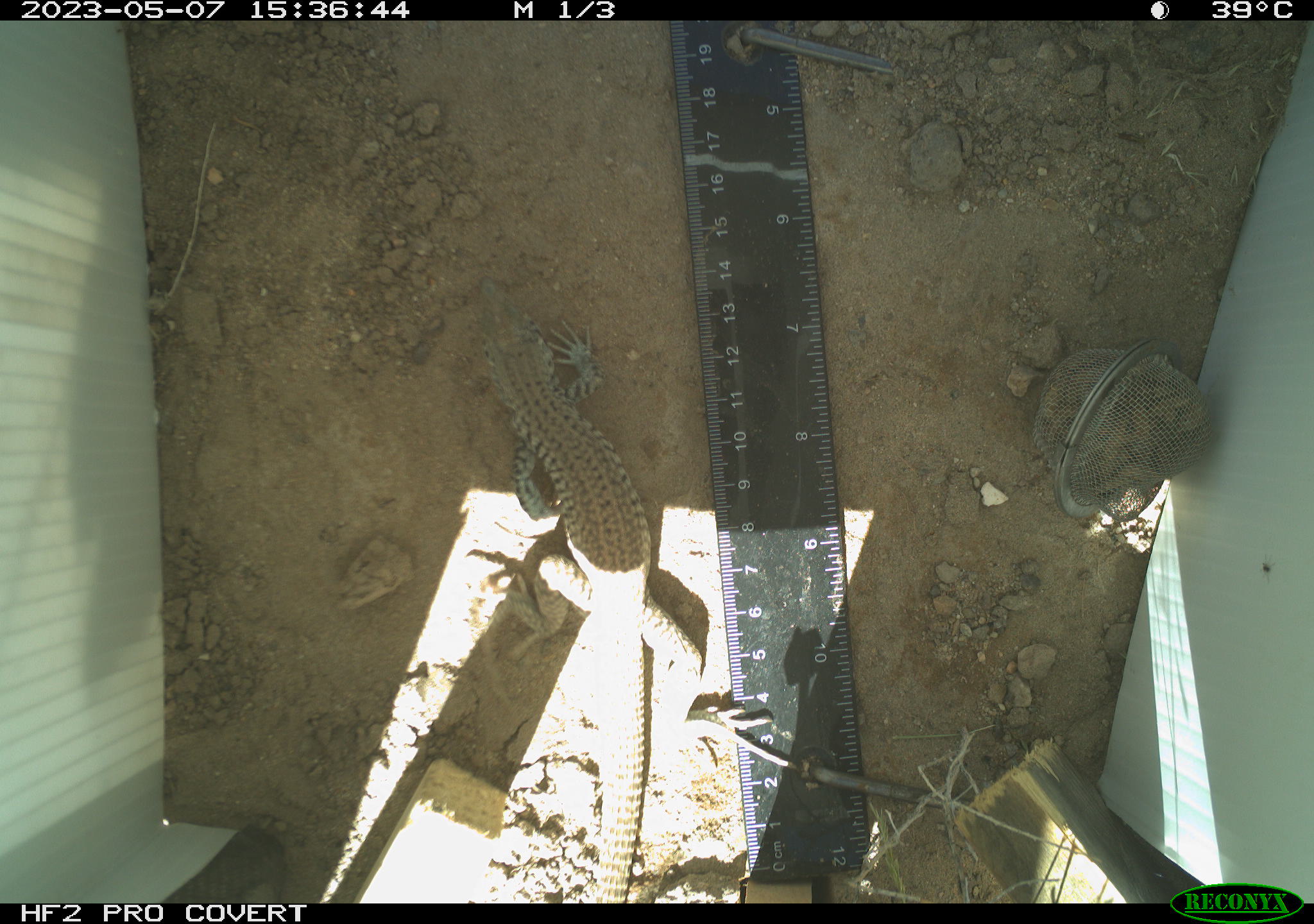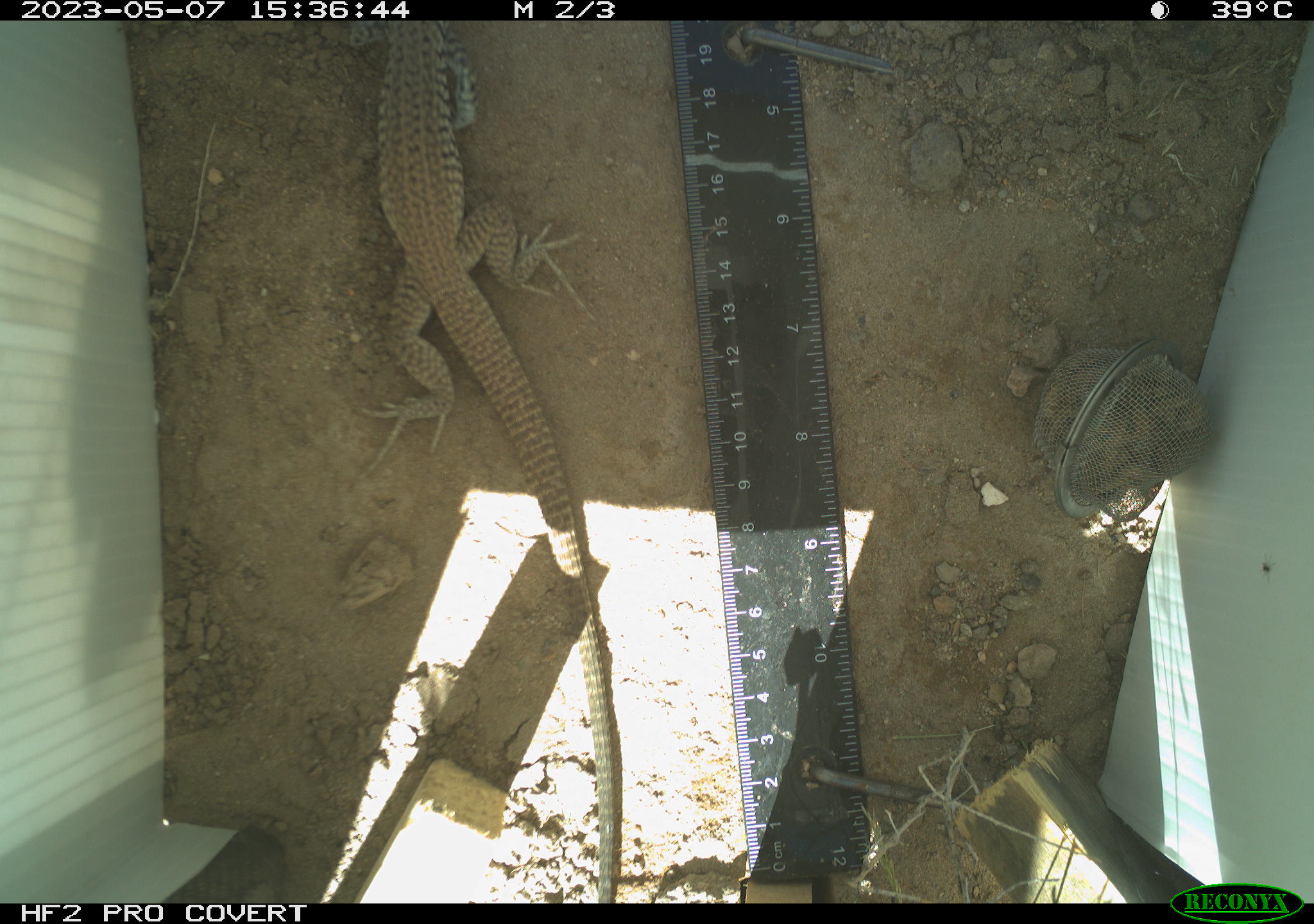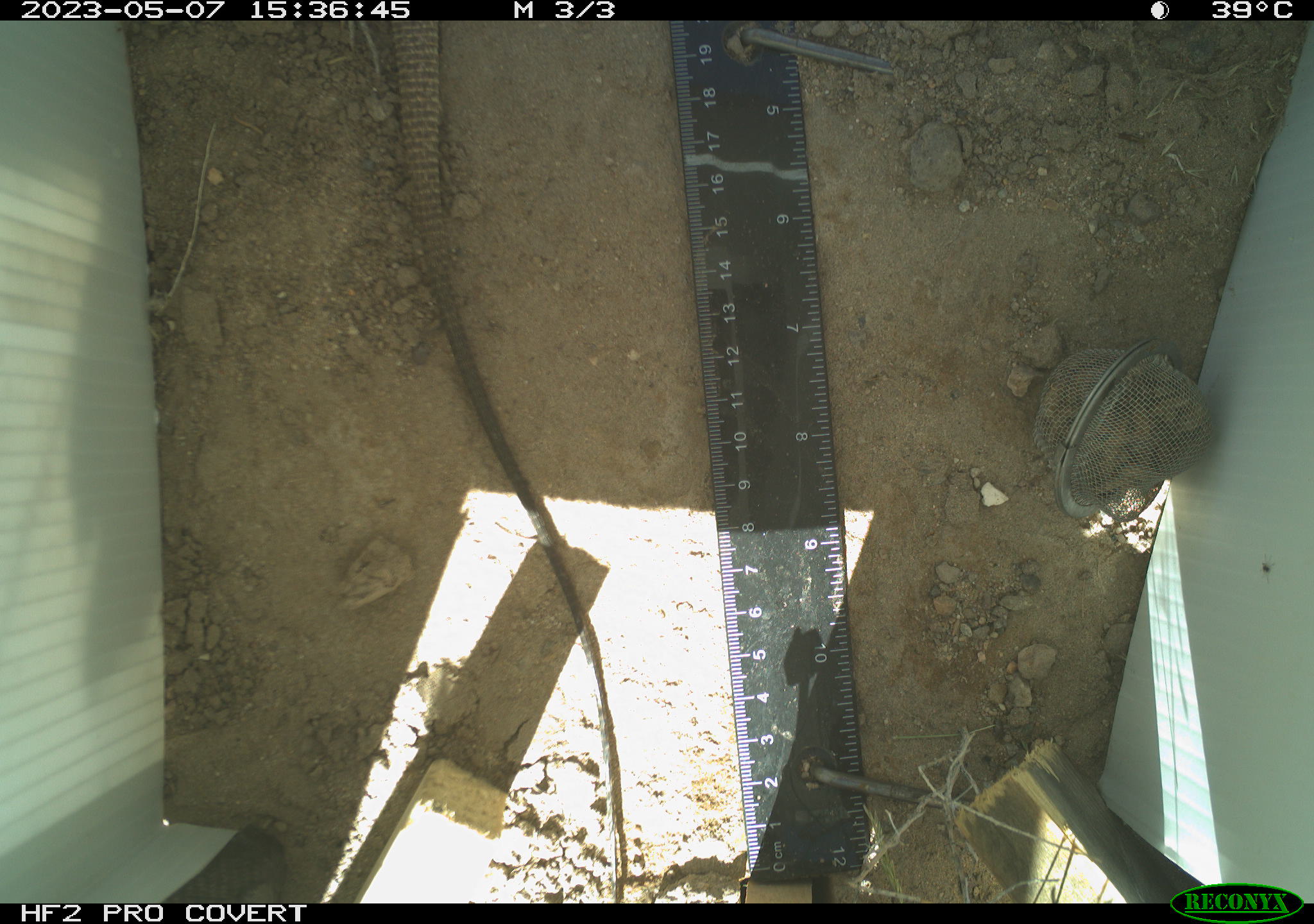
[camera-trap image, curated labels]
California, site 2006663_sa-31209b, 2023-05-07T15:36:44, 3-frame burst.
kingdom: Animalia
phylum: Chordata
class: Reptilia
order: Squamata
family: Teiidae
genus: Aspidoscelis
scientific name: Aspidoscelis tigris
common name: western whiptail